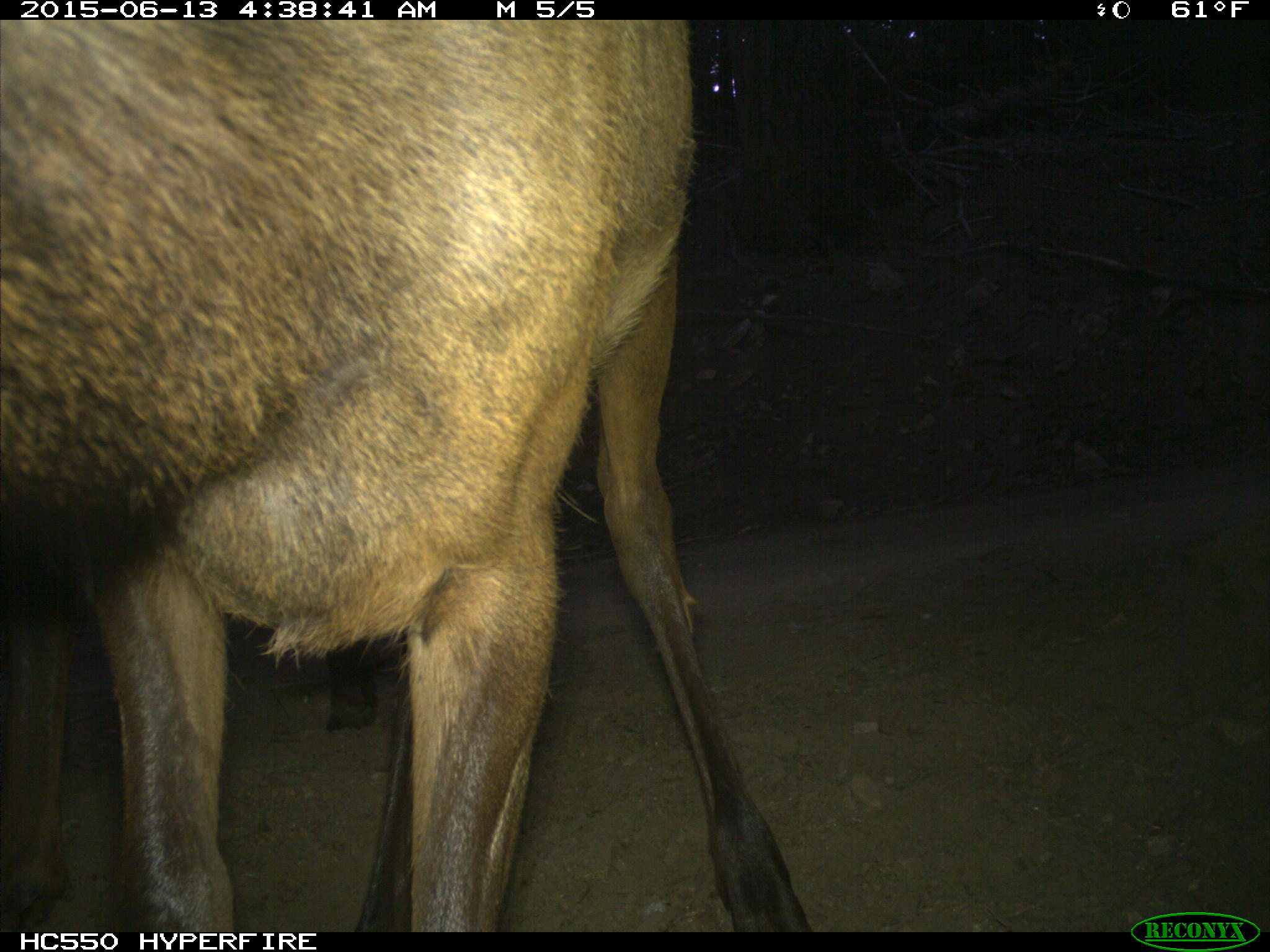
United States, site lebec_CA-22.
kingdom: Animalia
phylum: Chordata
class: Mammalia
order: Artiodactyla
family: Cervidae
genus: Cervus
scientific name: Cervus canadensis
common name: elk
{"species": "Cervus canadensis (elk)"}